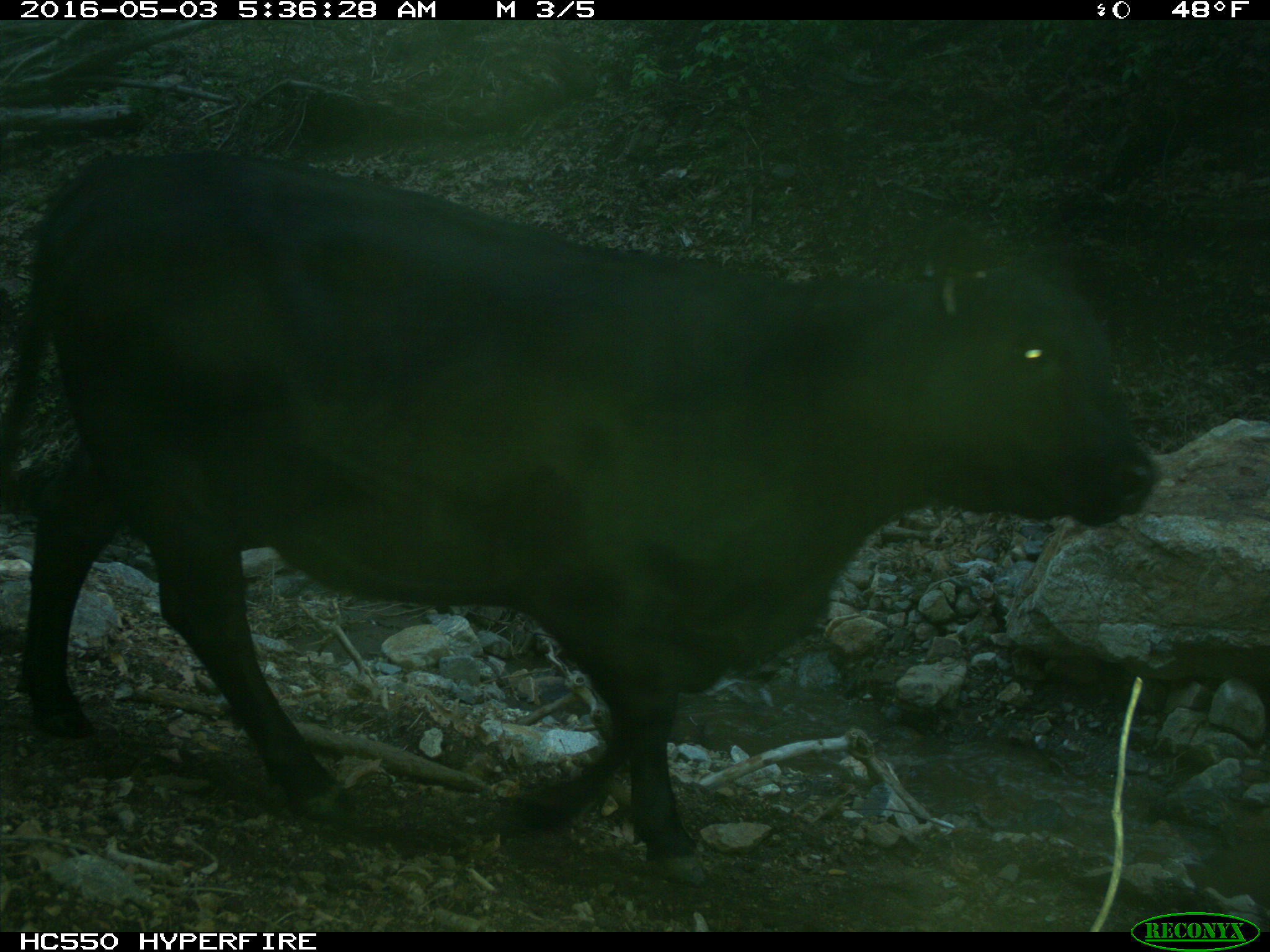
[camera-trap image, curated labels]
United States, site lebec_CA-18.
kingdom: Animalia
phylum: Chordata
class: Mammalia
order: Artiodactyla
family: Bovidae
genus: Bos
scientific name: Bos taurus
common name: domestic cow